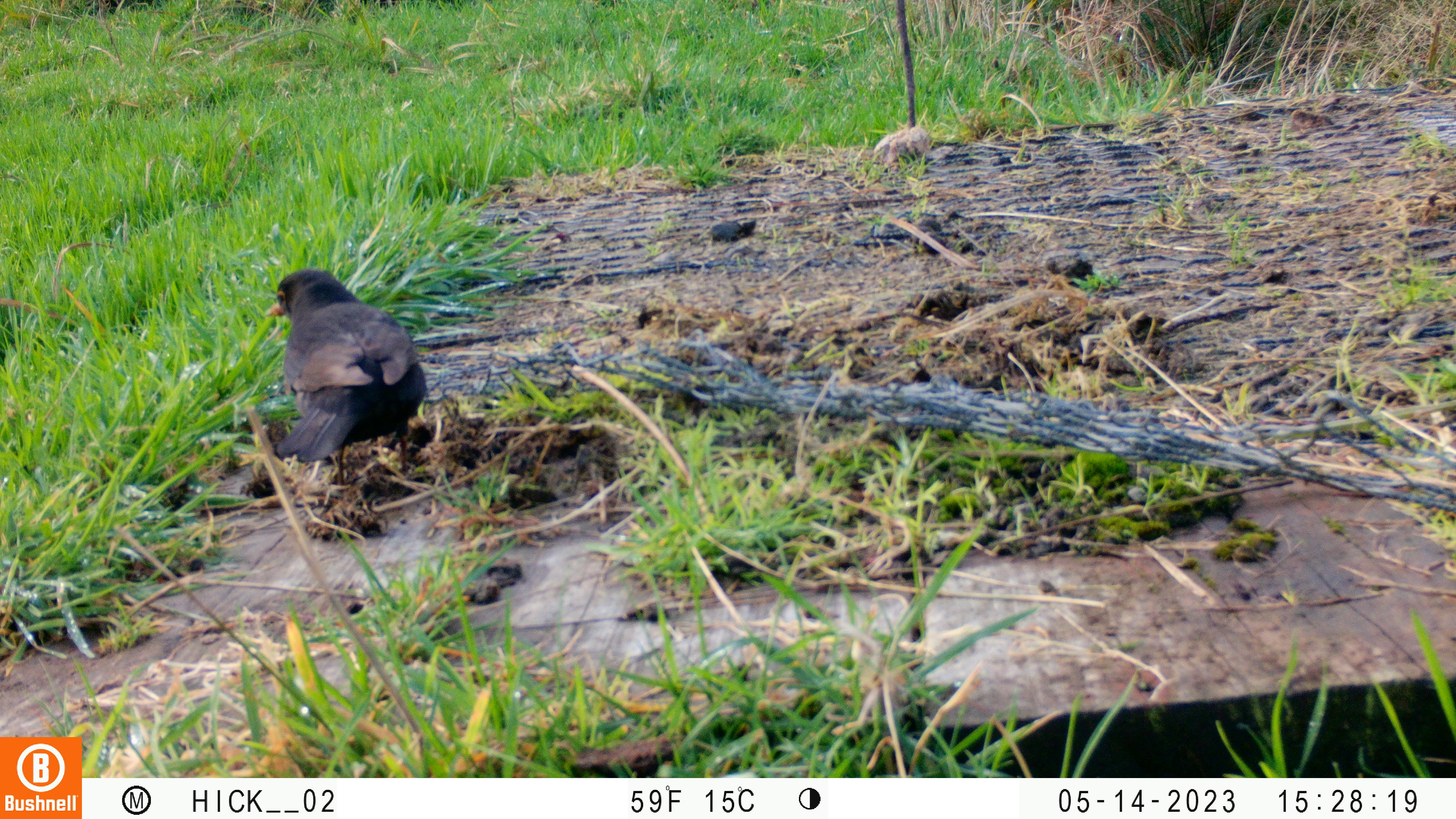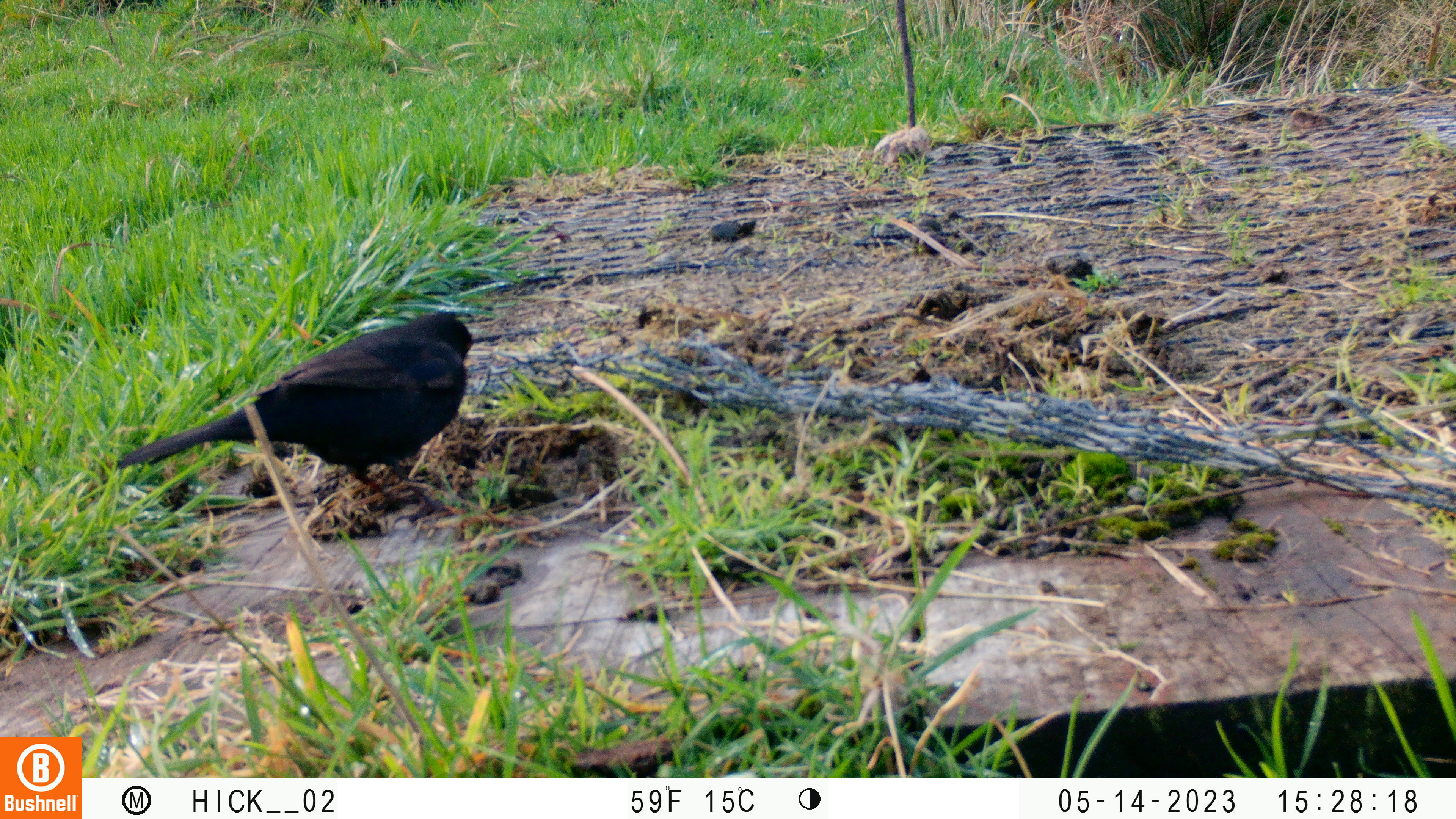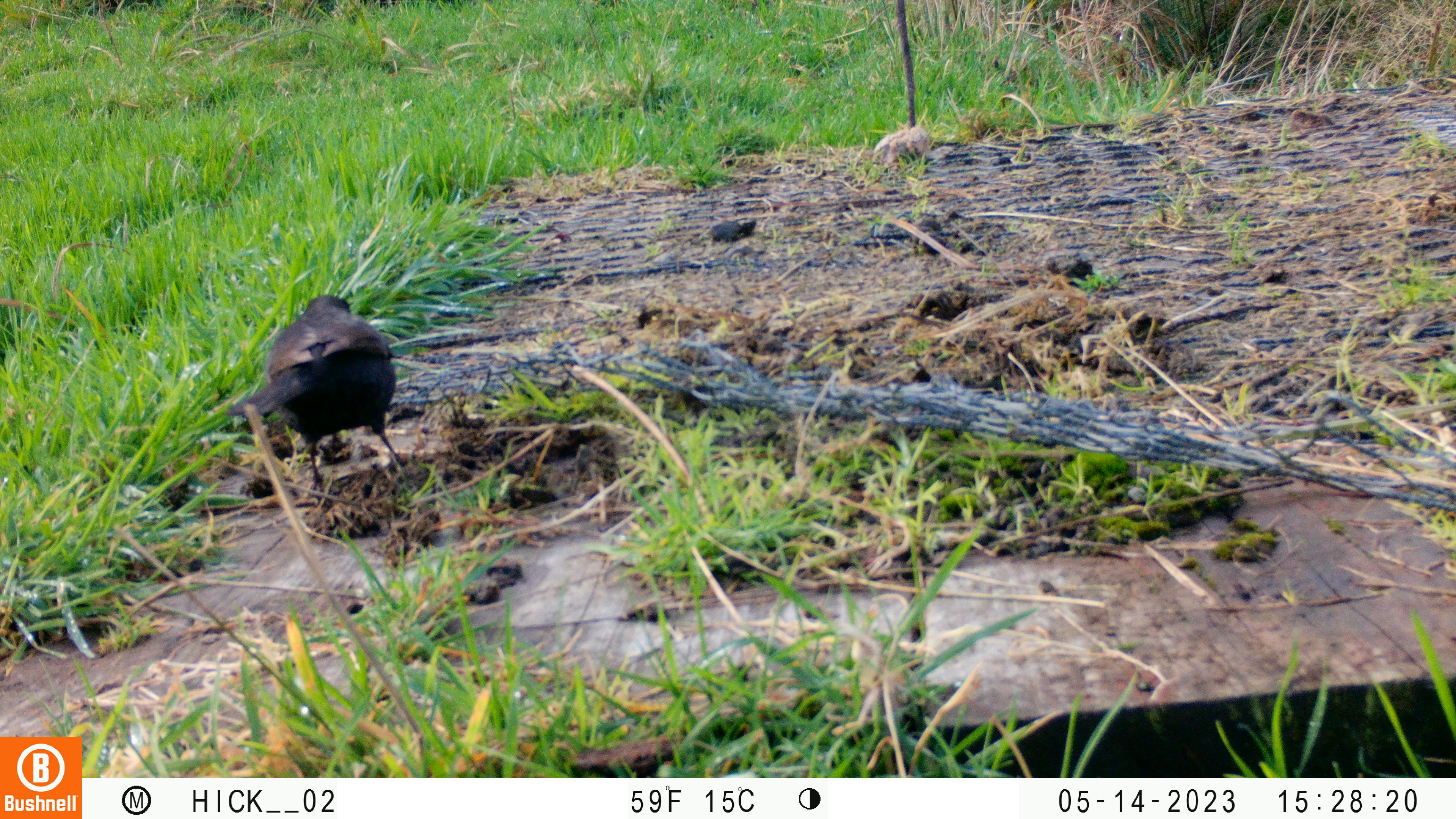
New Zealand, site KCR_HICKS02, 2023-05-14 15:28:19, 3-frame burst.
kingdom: Animalia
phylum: Chordata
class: Aves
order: Passeriformes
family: Turdidae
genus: Turdus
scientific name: Turdus merula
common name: eurasian blackbird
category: blackbird